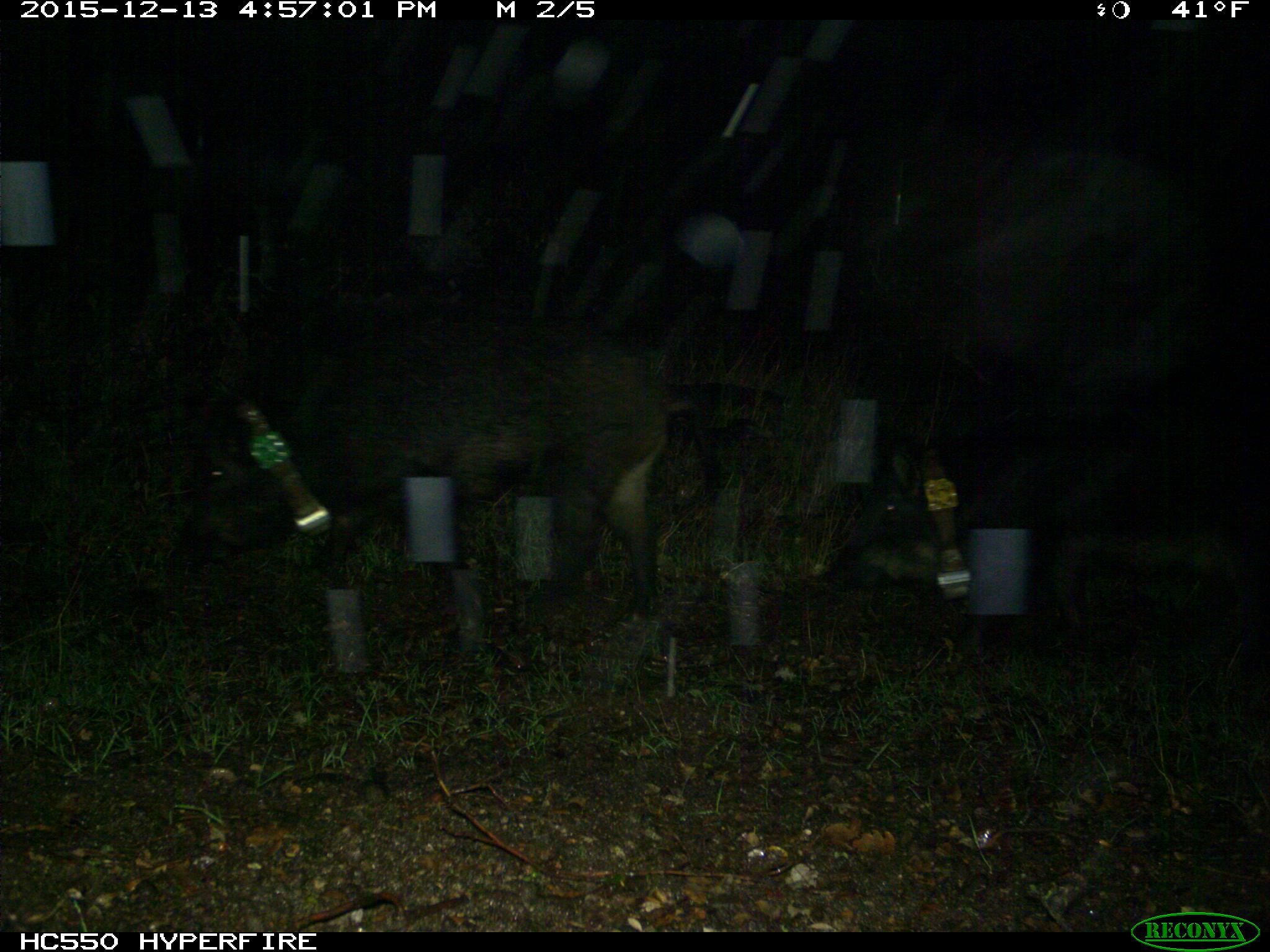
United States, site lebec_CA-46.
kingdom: Animalia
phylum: Chordata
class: Mammalia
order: Artiodactyla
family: Suidae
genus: Sus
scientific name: Sus scrofa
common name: wild boar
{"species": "Sus scrofa (wild boar)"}